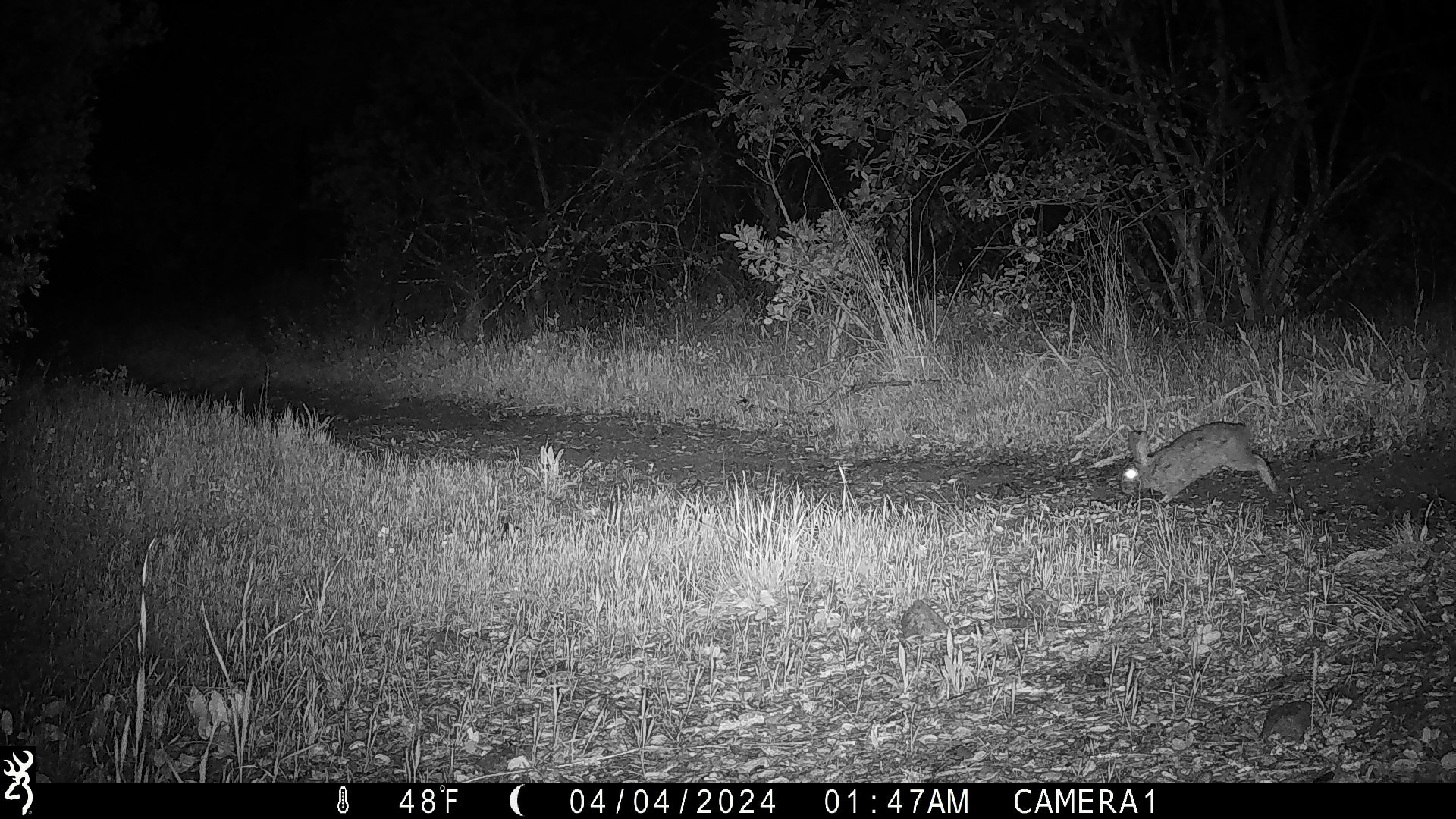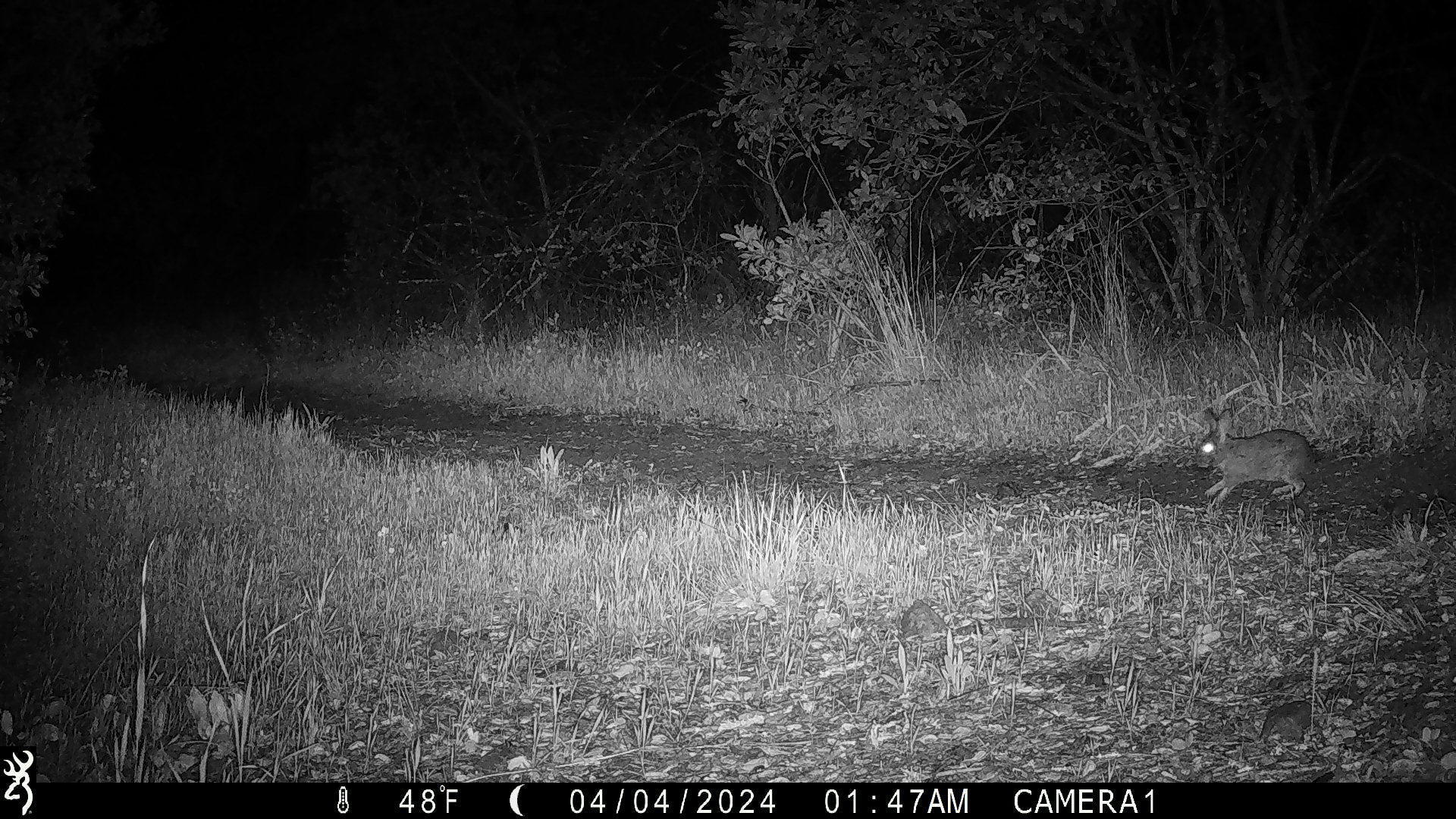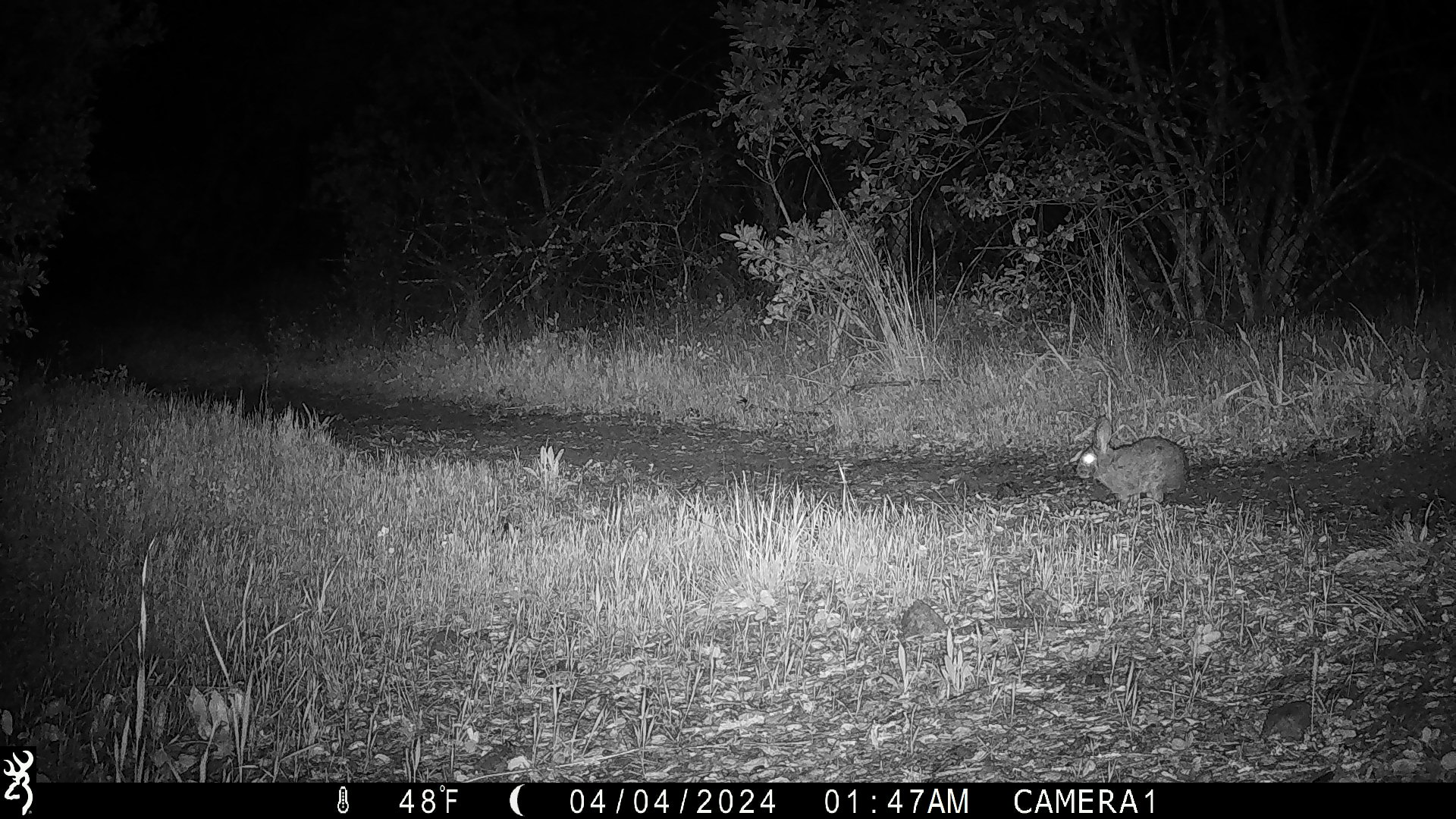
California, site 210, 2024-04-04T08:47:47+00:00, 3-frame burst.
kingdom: Animalia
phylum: Chordata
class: Mammalia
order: Lagomorpha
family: Leporidae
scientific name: Leporidae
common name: rabbit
Rabbit (Leporidae).